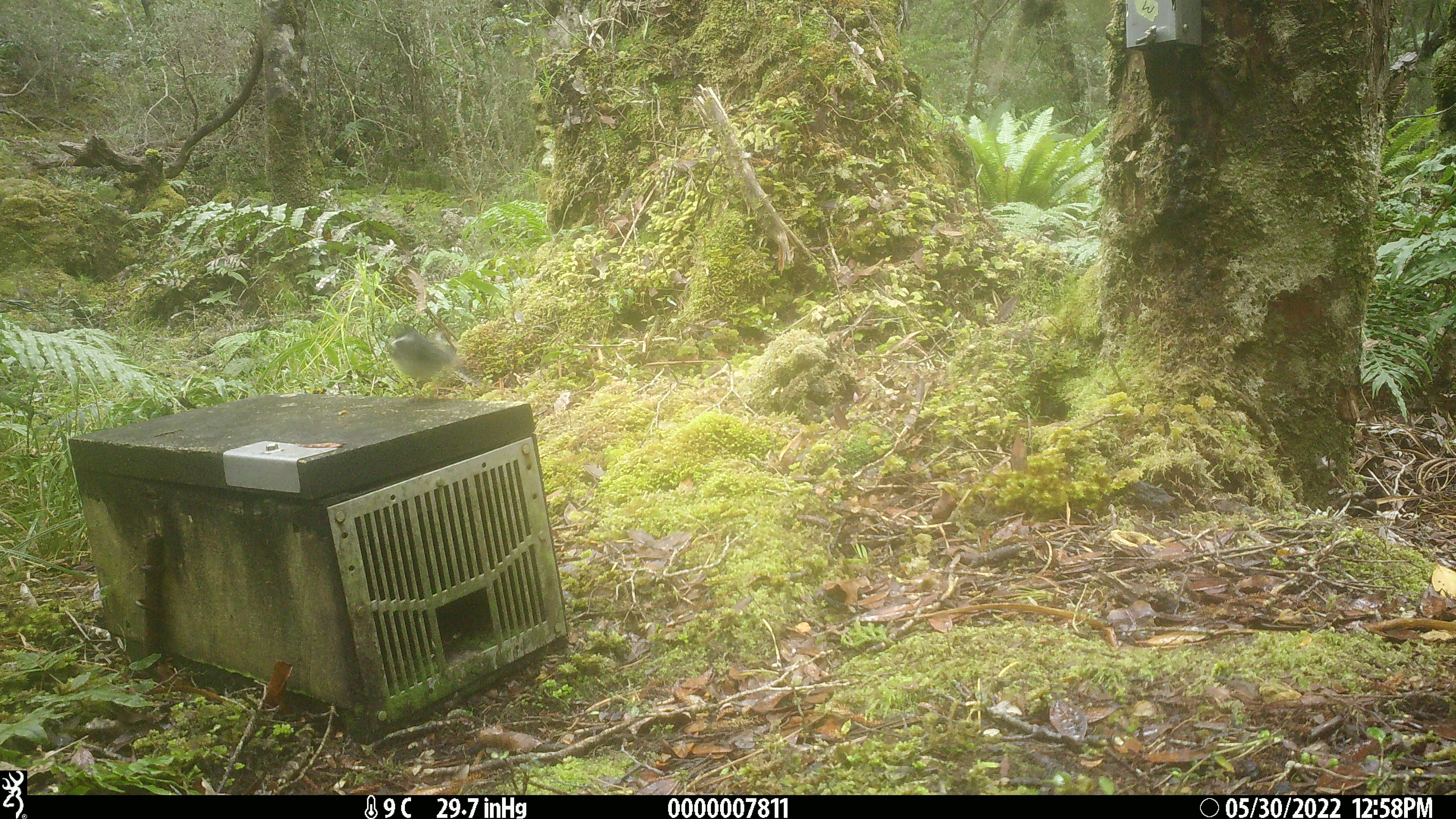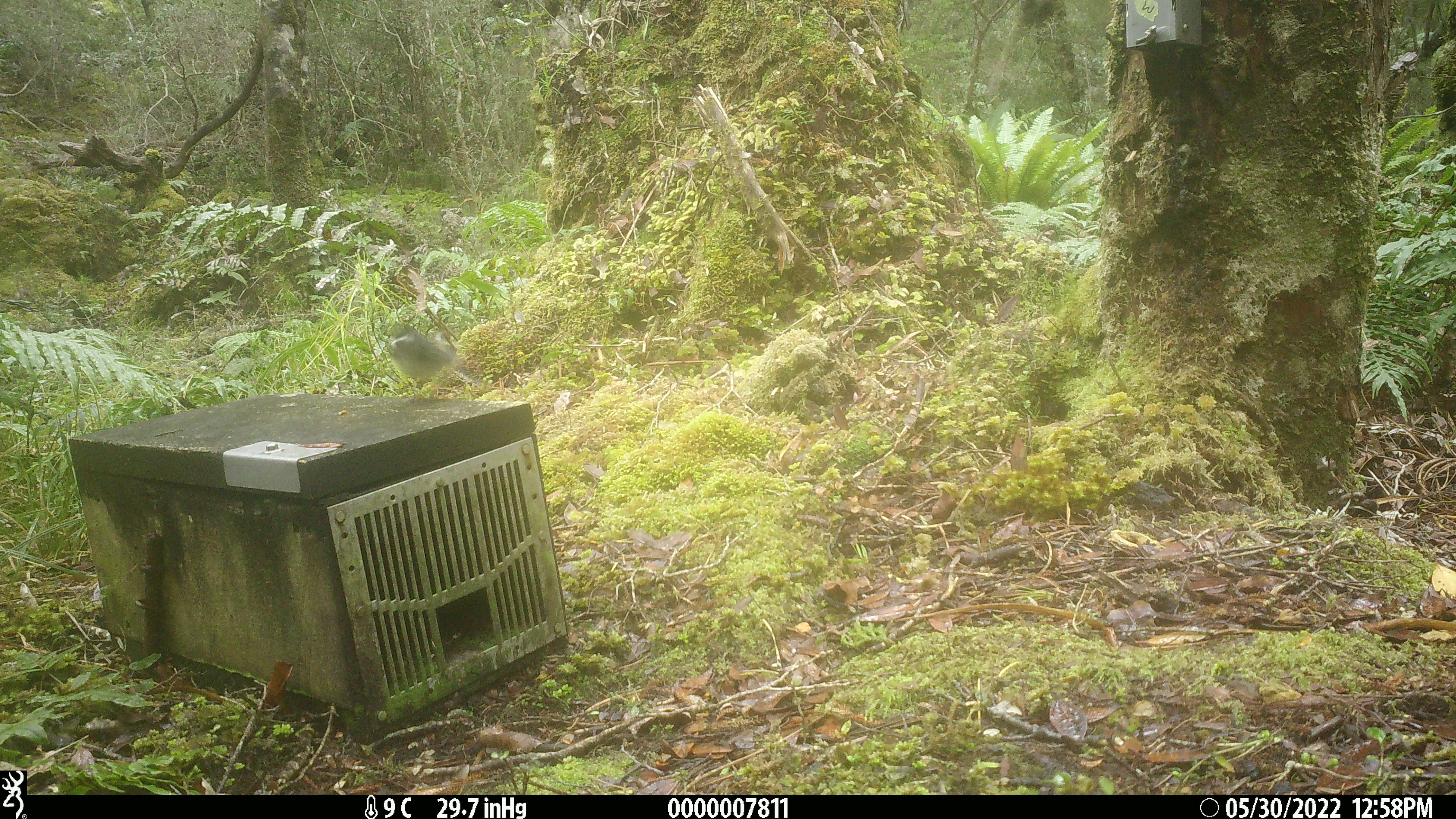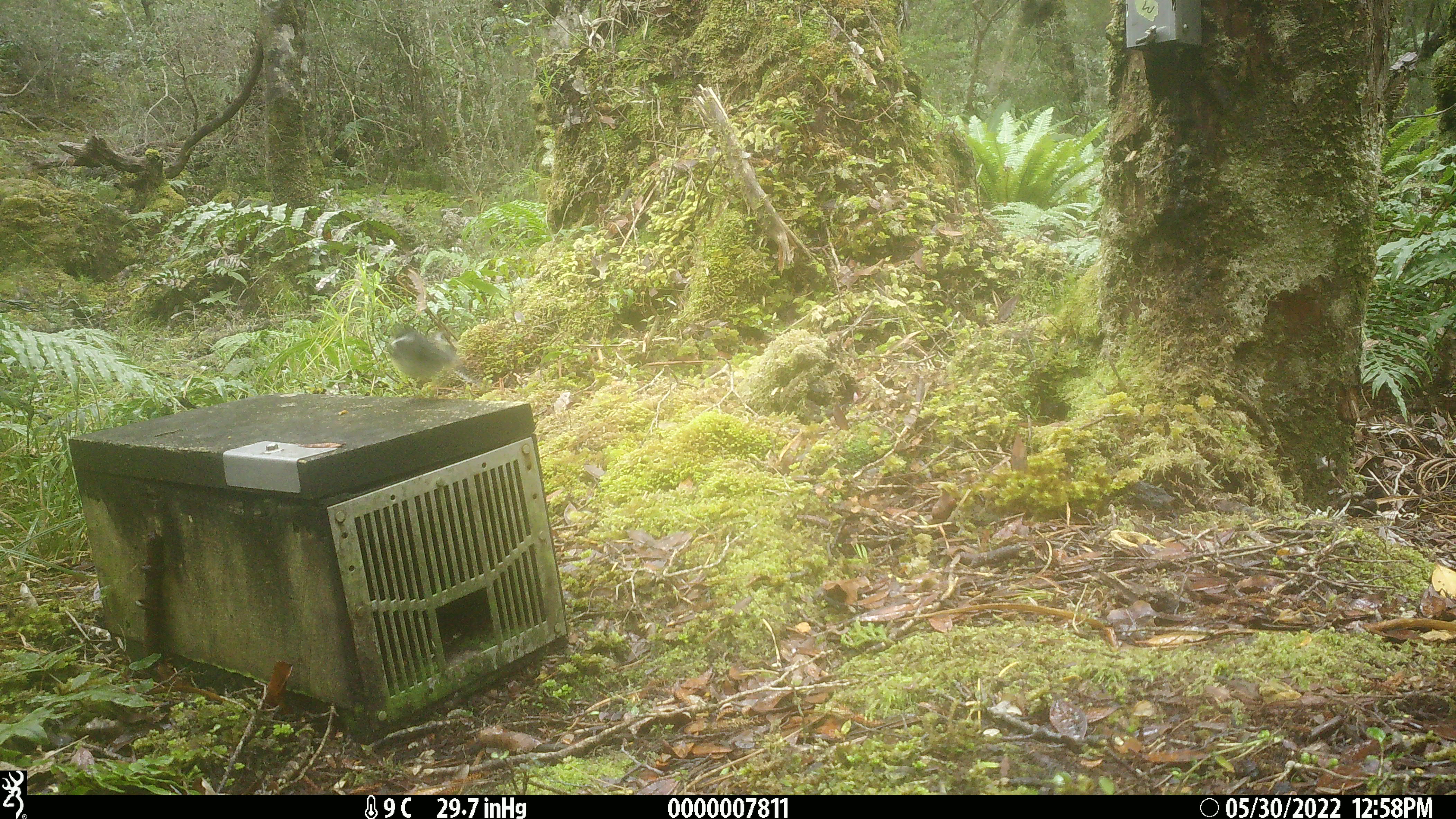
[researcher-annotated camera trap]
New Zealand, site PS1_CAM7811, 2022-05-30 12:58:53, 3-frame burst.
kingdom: Animalia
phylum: Chordata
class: Aves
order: Passeriformes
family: Petroicidae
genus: Petroica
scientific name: Petroica macrocephala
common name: tomtit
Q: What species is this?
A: Tomtit (Petroica macrocephala).